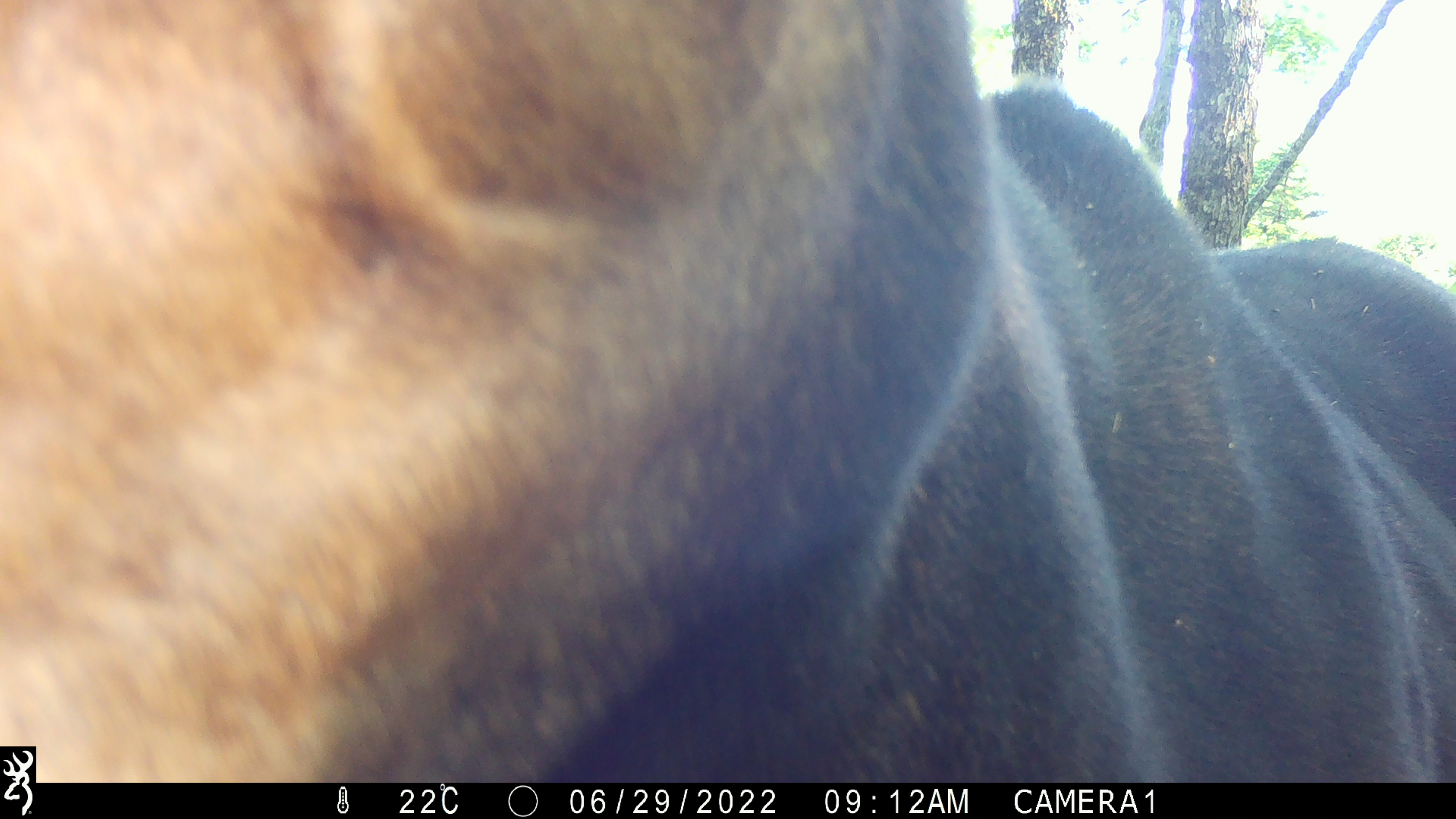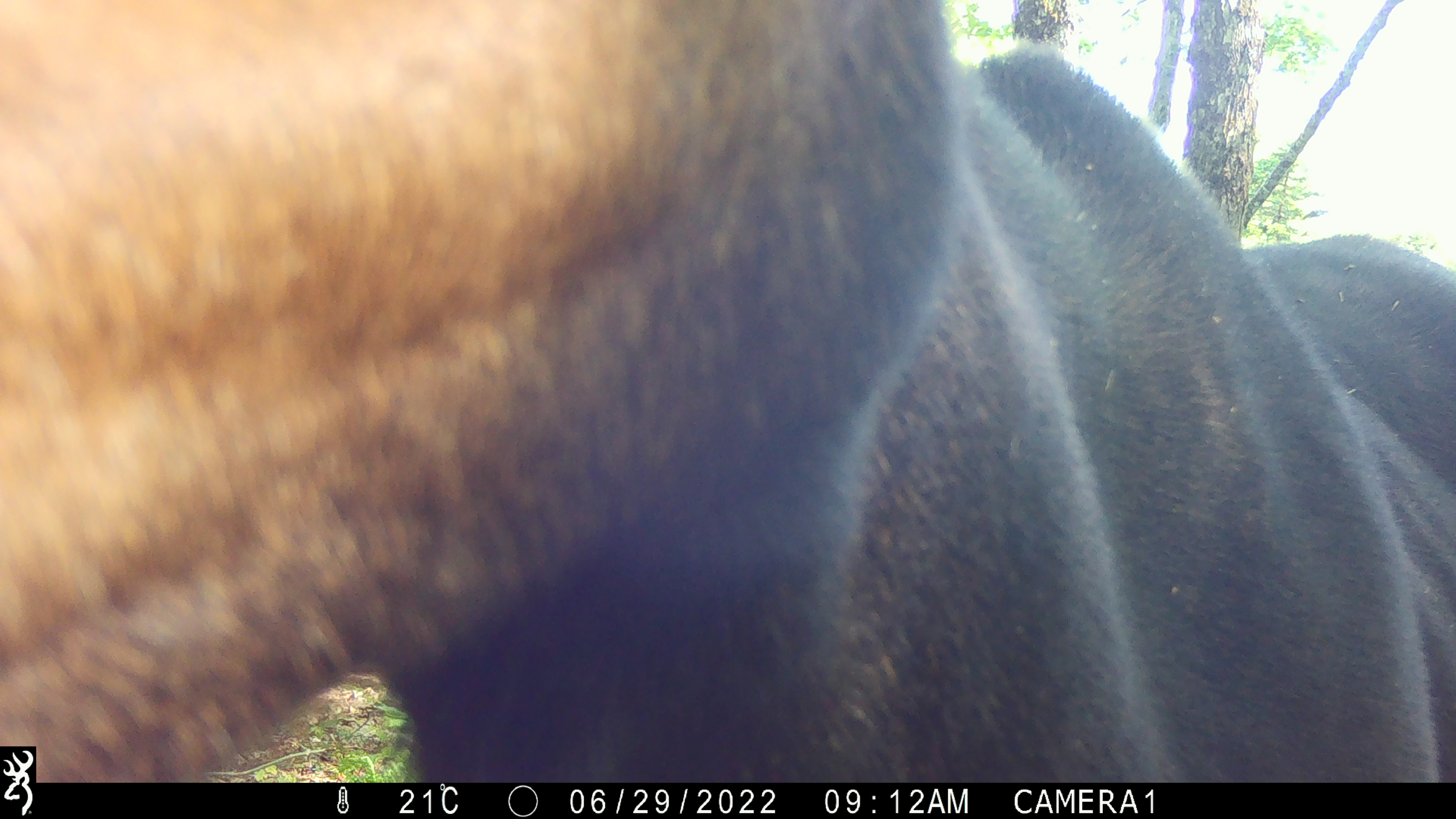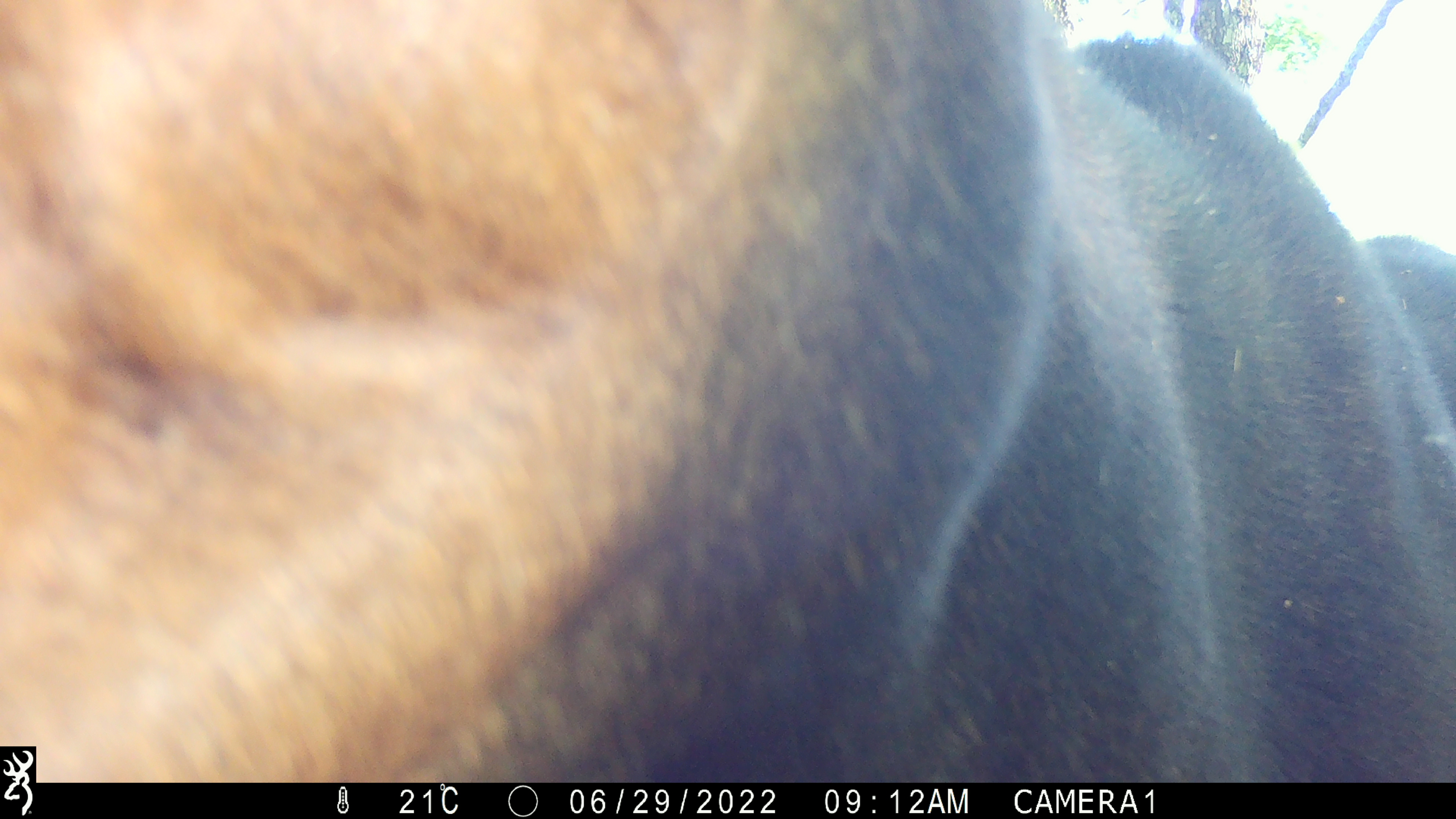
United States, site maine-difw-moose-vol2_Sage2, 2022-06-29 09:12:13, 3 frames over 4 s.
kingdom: Animalia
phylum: Chordata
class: Mammalia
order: Artiodactyla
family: Cervidae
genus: Alces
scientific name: Alces alces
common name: moose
Moose (Alces alces).